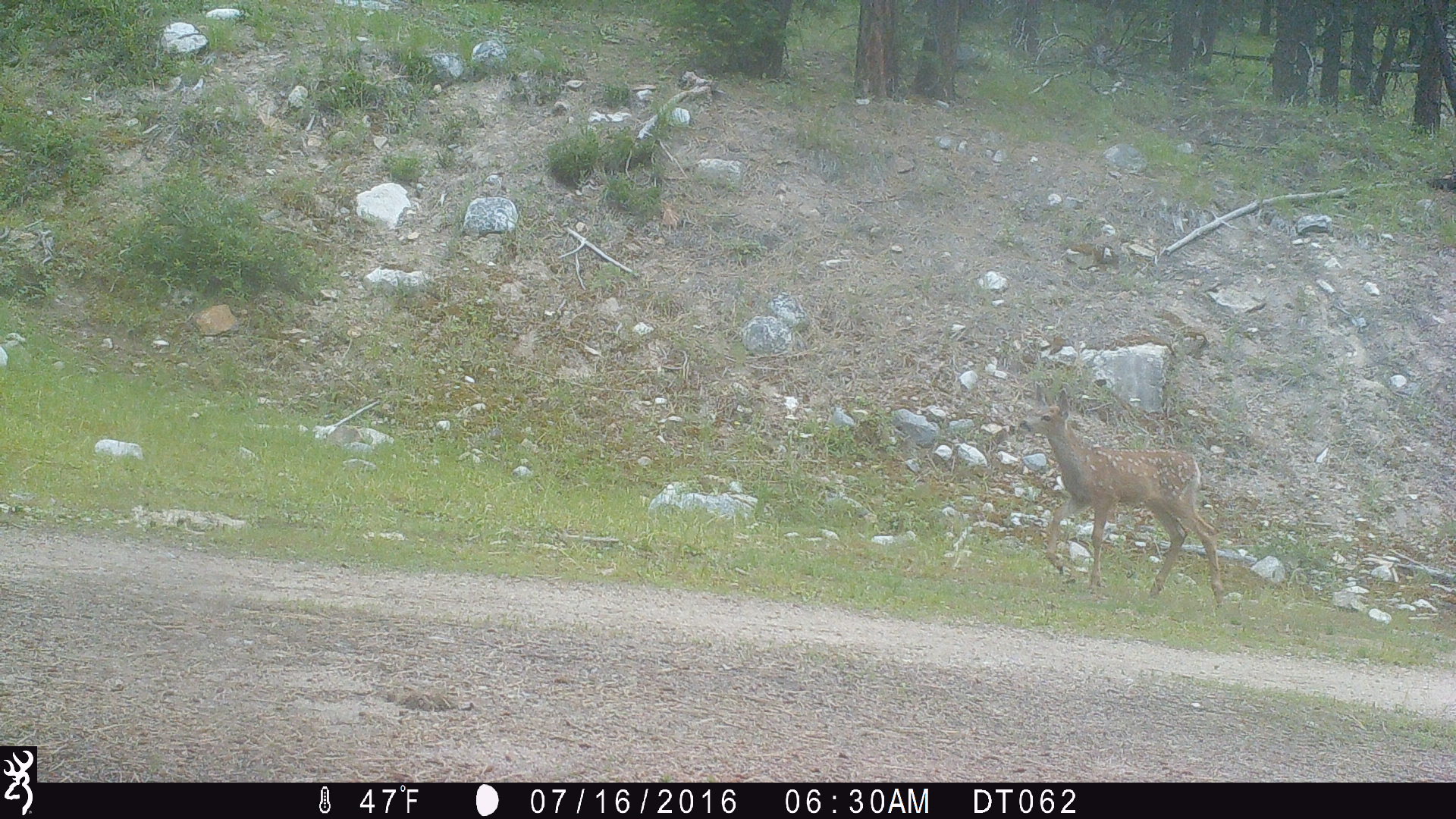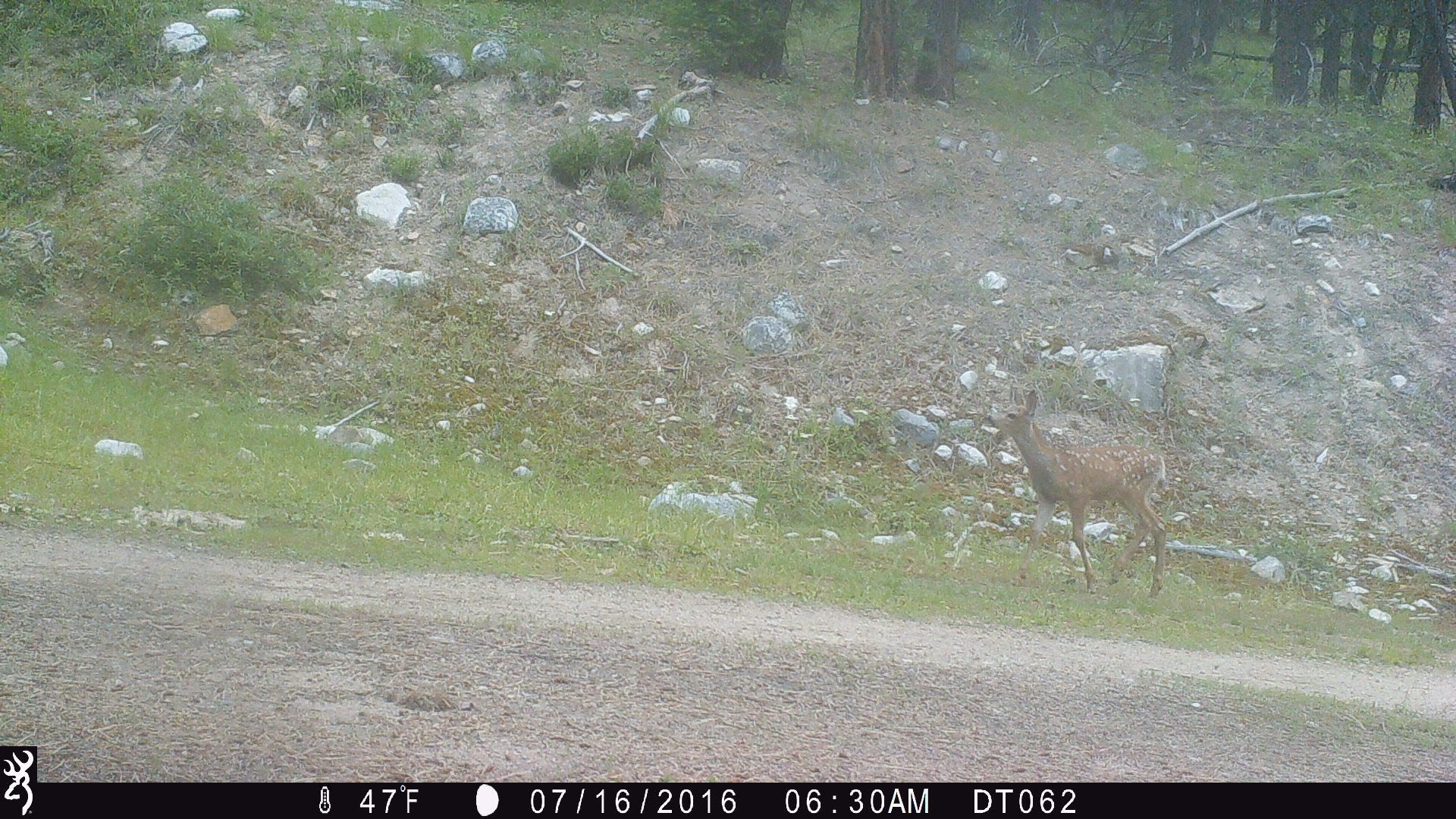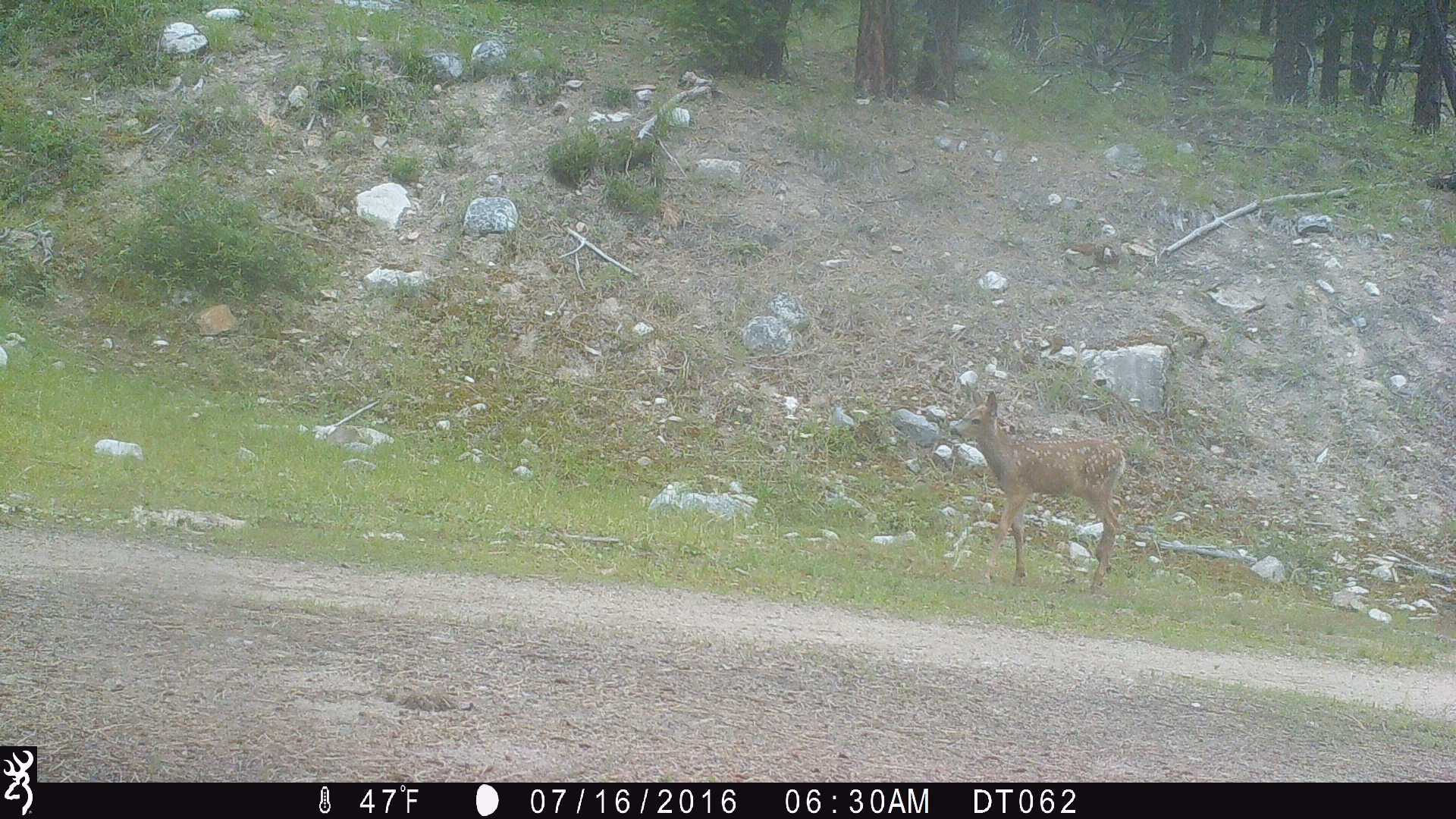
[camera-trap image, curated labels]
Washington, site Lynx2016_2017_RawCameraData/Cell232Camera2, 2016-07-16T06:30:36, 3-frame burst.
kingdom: Animalia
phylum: Chordata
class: Mammalia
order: Artiodactyla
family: Cervidae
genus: Odocoileus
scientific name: Odocoileus hemionus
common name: mule deer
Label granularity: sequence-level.